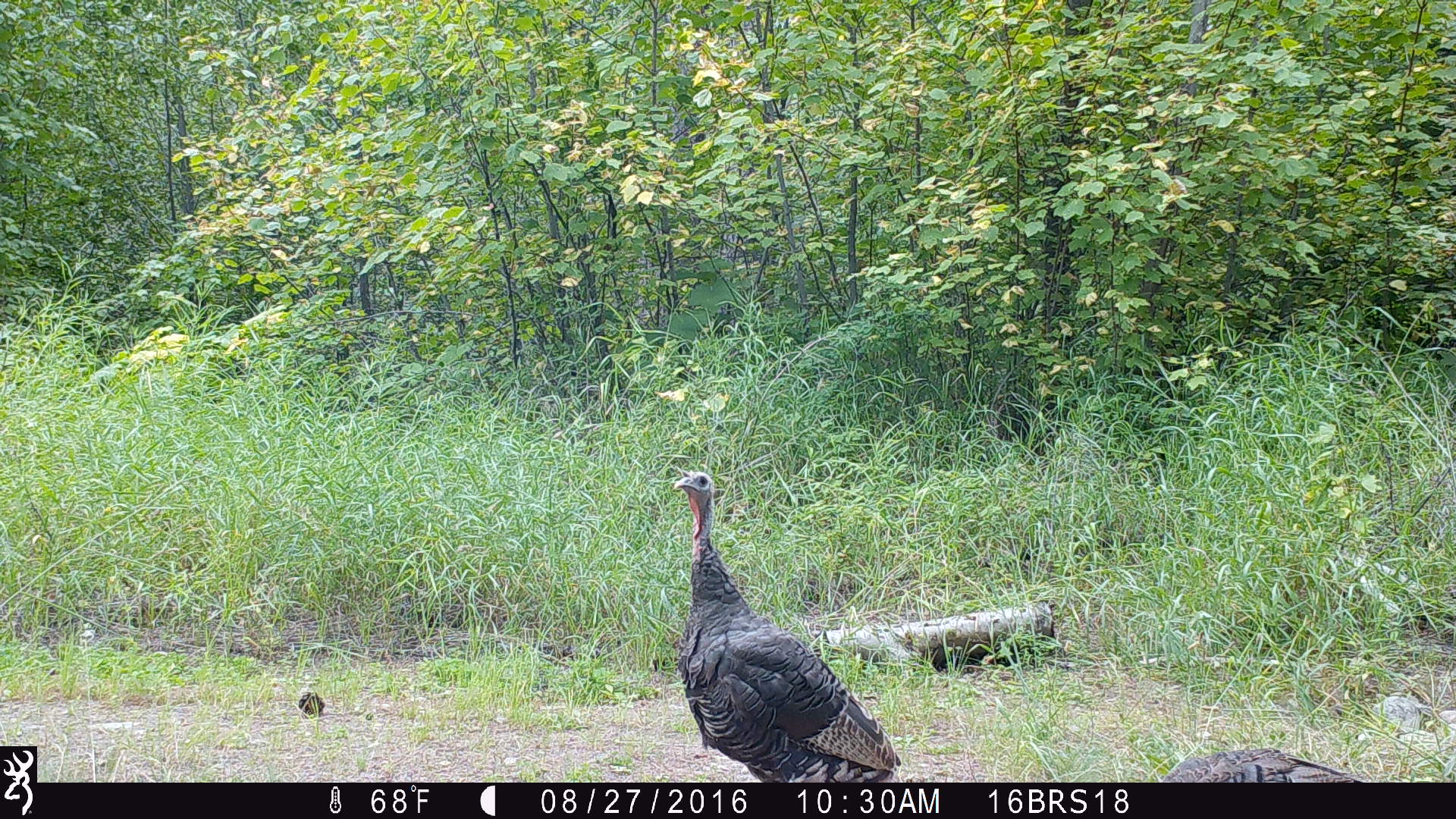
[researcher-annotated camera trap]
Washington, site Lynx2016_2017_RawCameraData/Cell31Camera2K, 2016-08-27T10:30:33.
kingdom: Animalia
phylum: Chordata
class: Aves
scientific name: Aves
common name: birds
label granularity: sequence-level